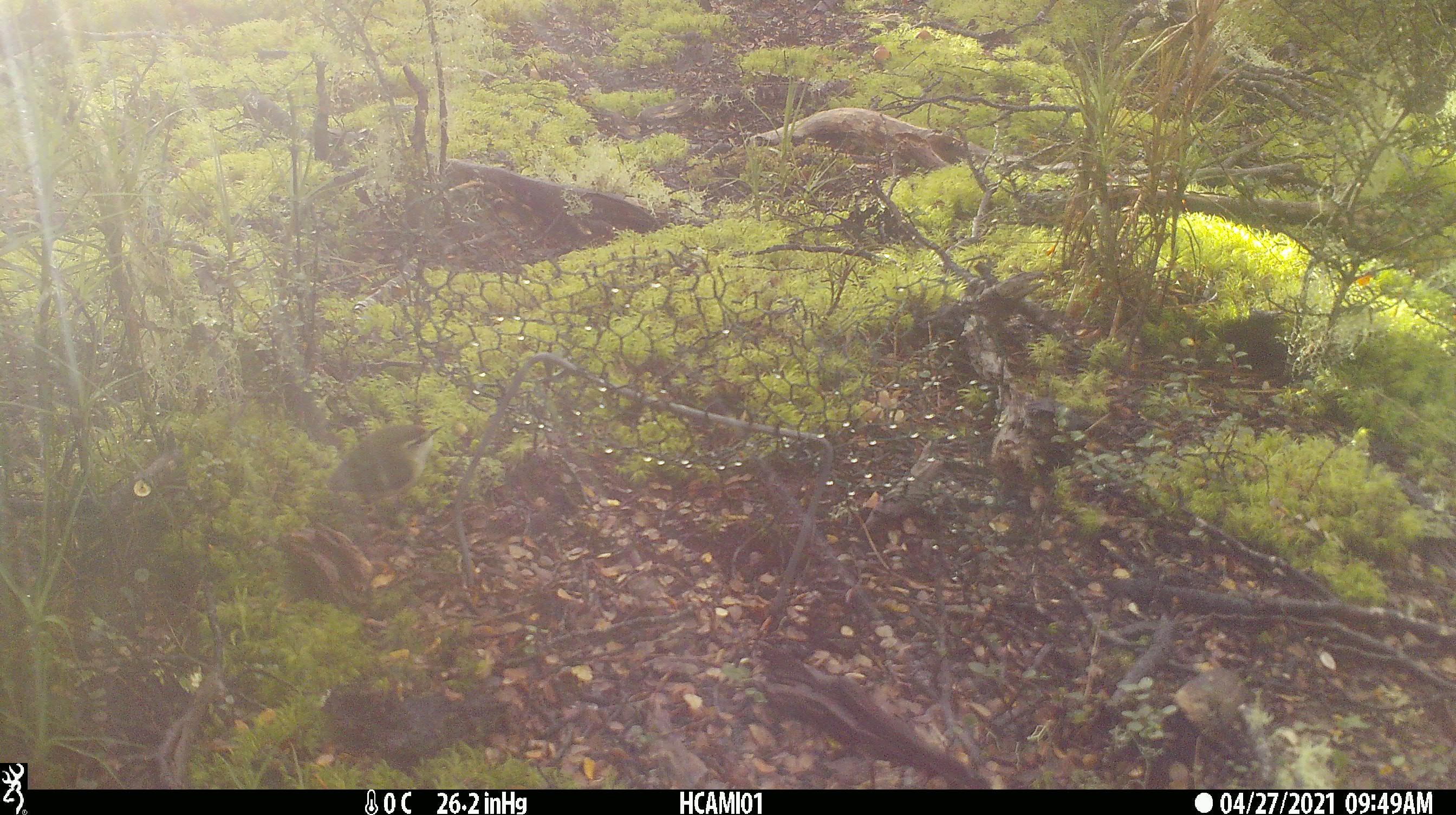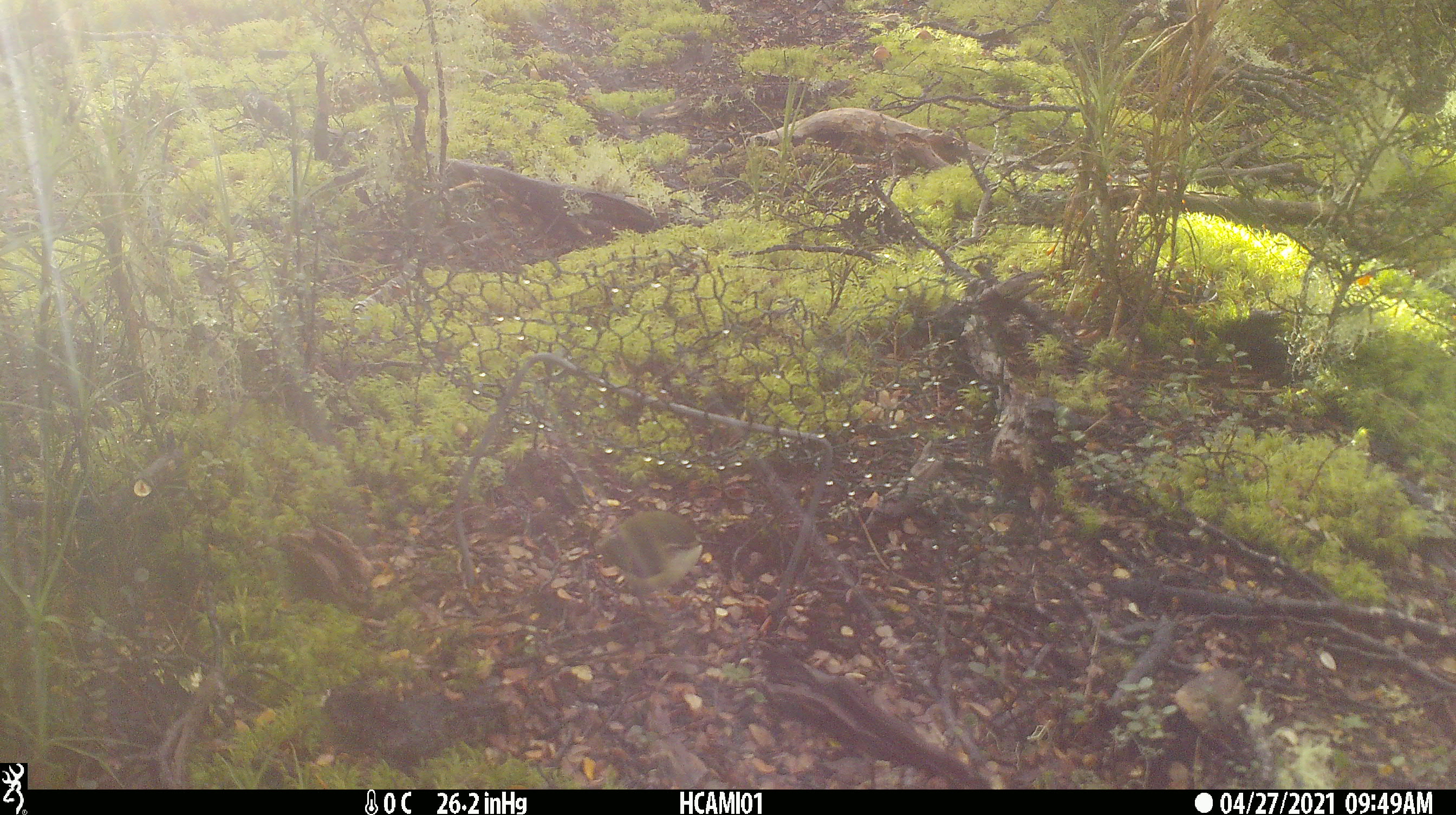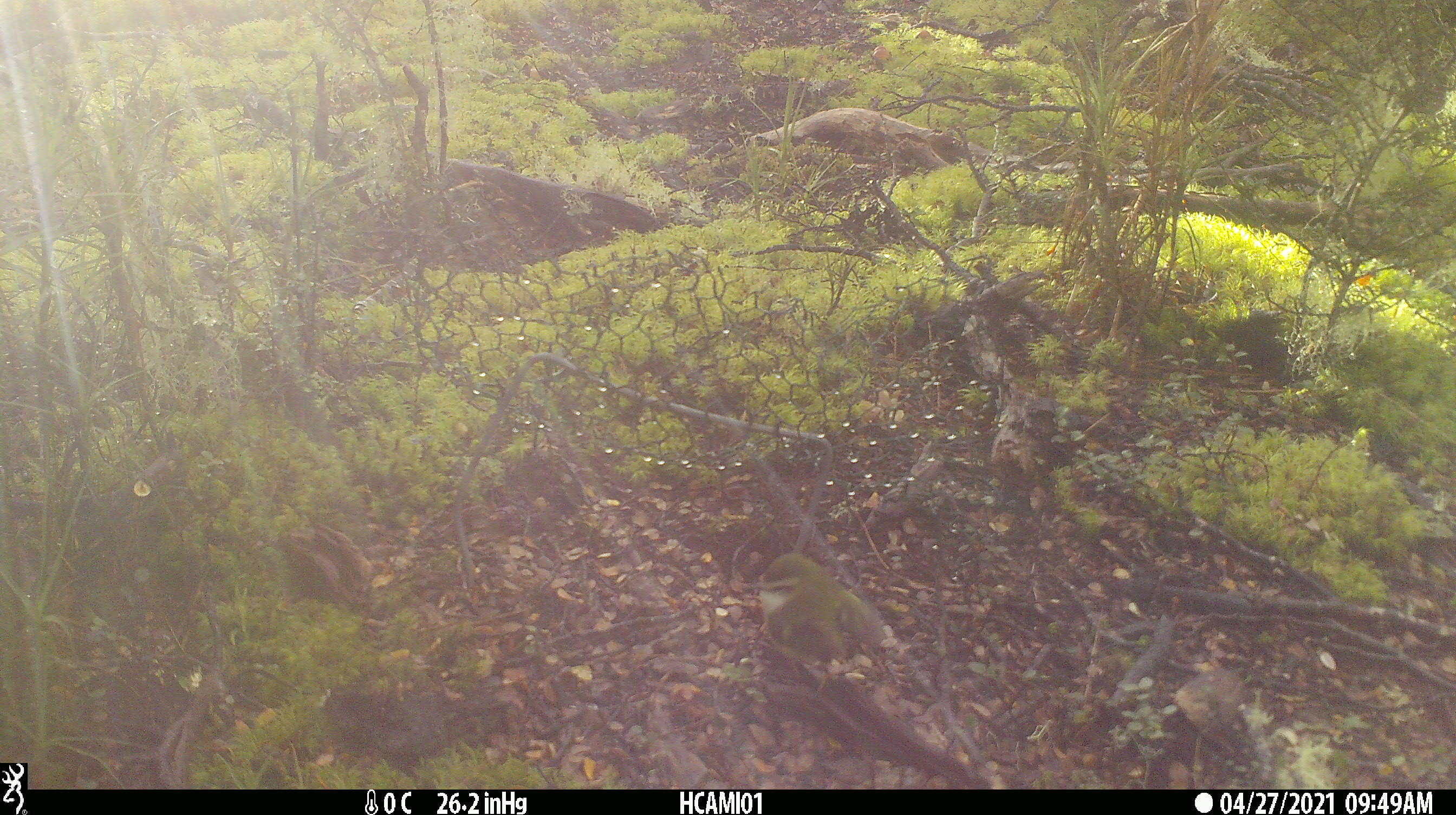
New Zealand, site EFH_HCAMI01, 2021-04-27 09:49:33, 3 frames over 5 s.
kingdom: Animalia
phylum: Chordata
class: Aves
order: Passeriformes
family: Acanthisittidae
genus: Acanthisitta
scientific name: Acanthisitta chloris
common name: rifleman